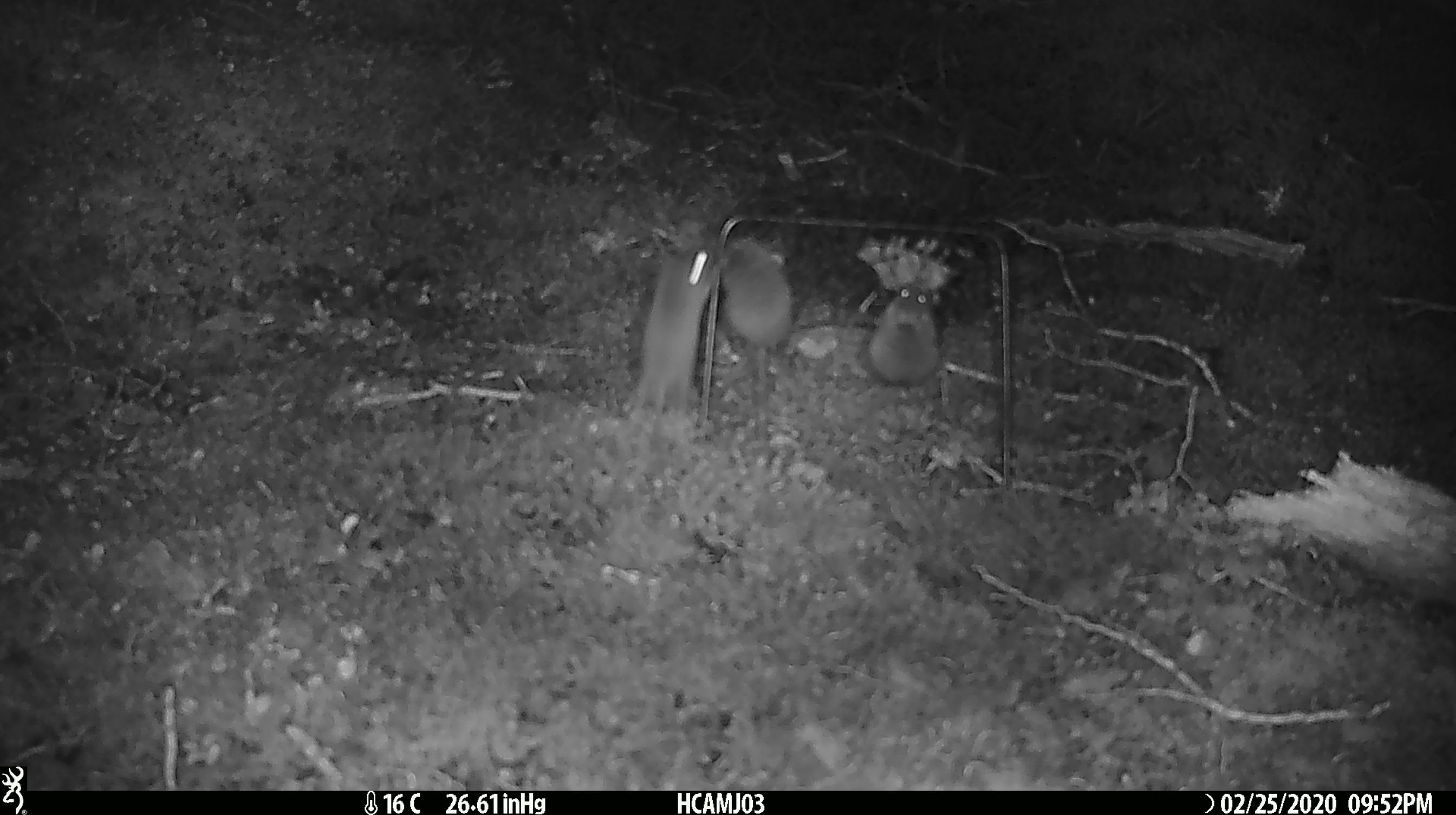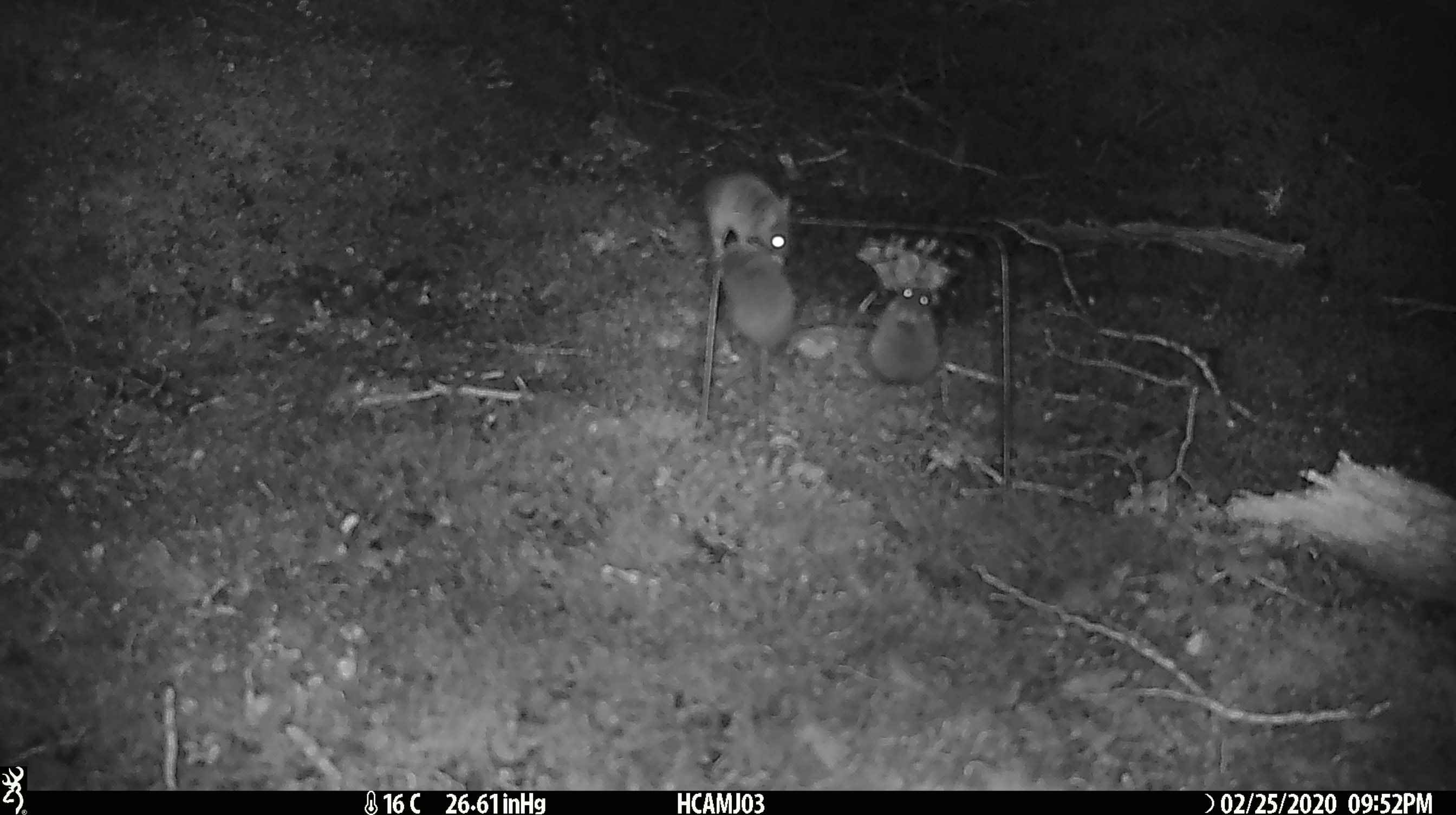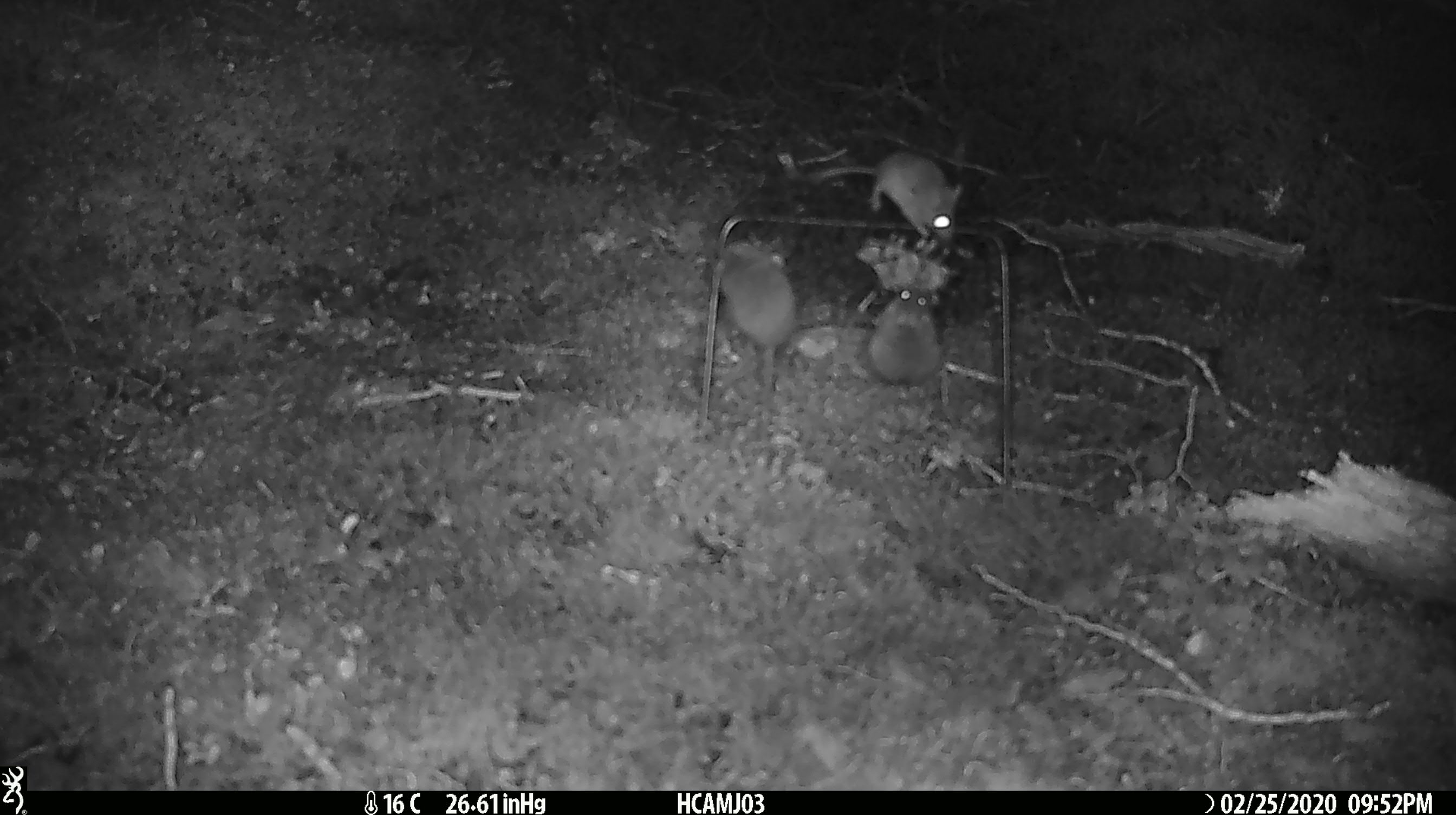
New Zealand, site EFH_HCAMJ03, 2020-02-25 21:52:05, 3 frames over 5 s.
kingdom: Animalia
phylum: Chordata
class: Mammalia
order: Rodentia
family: Muridae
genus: Mus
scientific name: Mus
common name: mouse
Mouse (Mus).